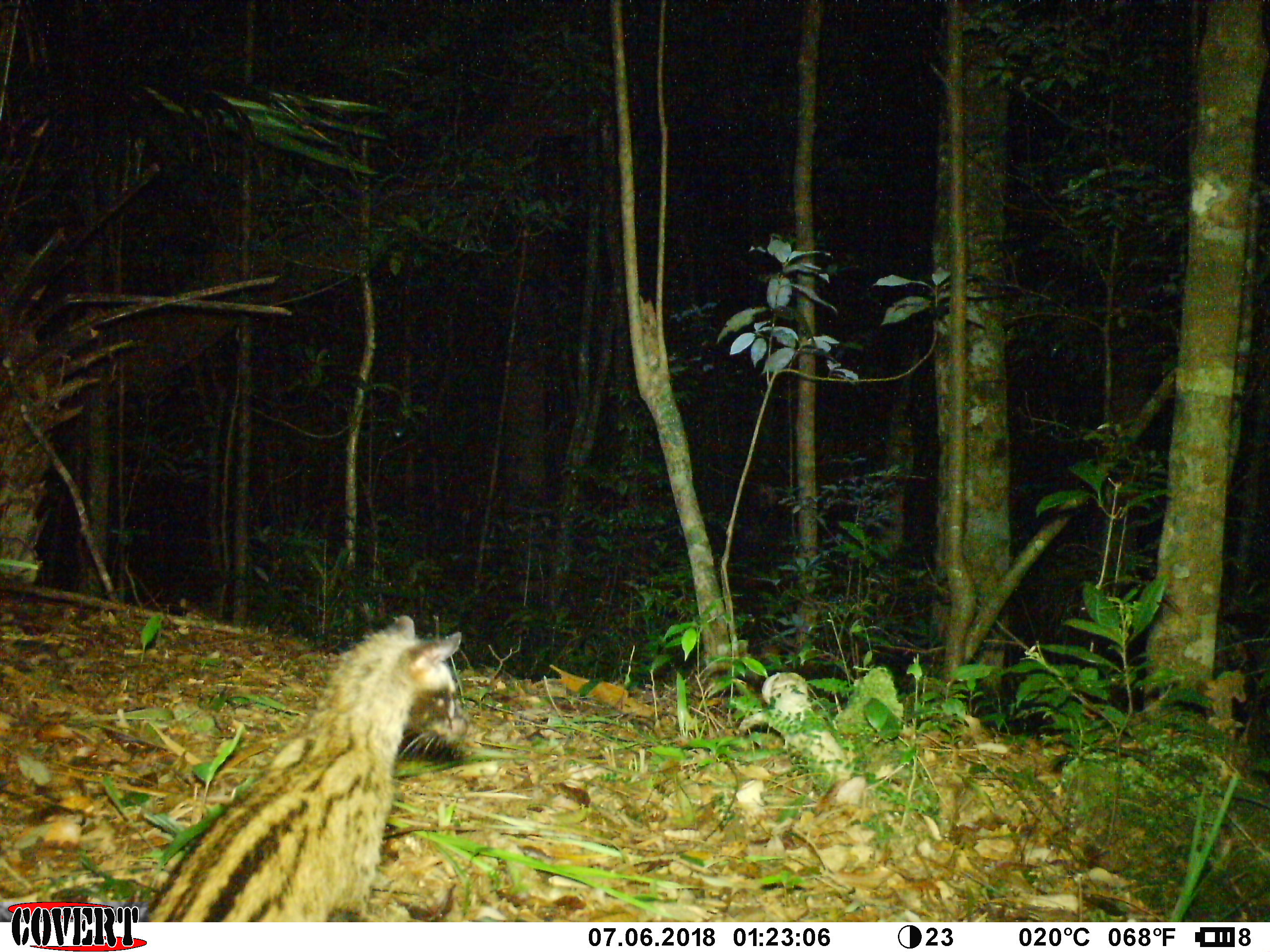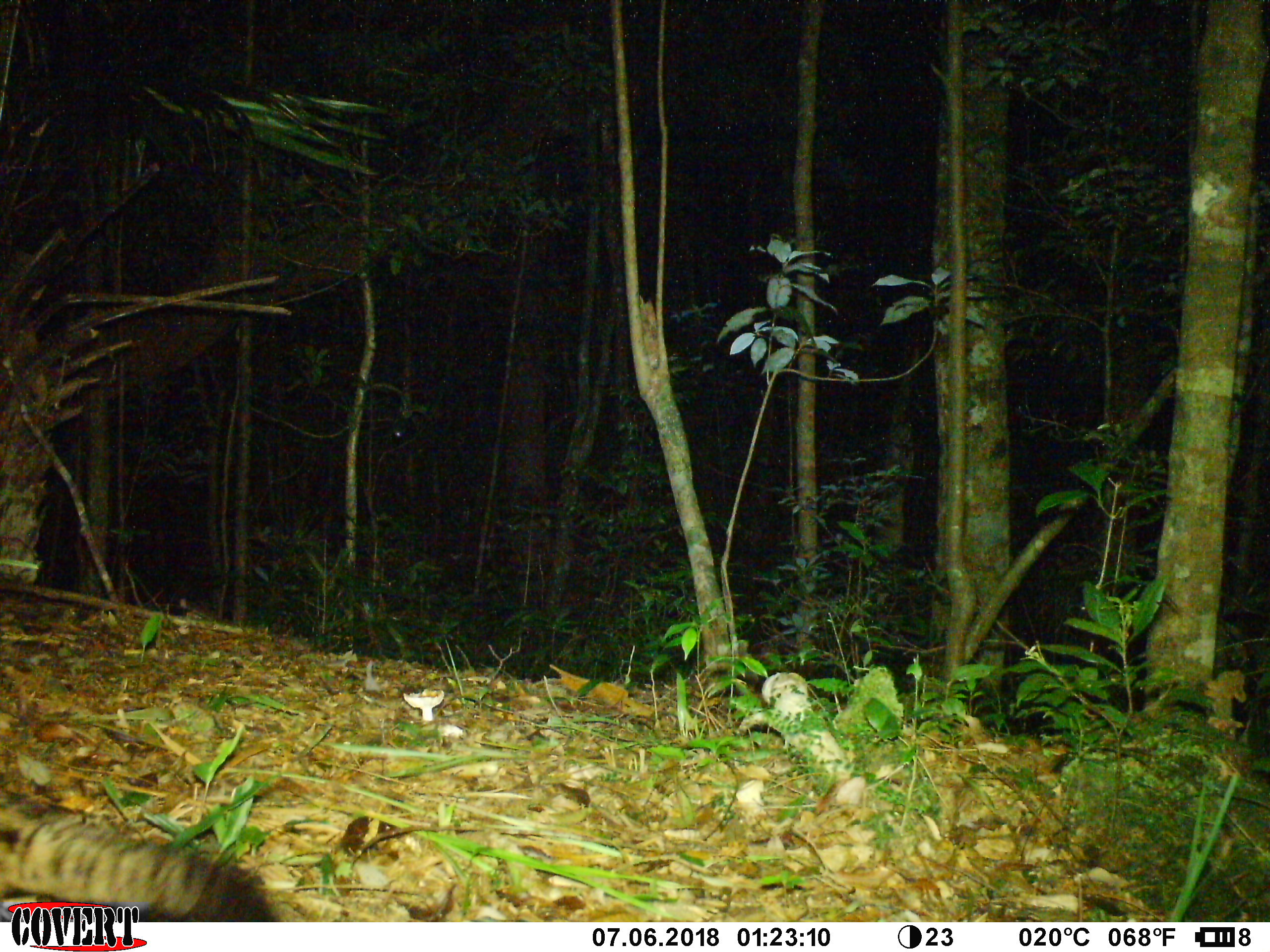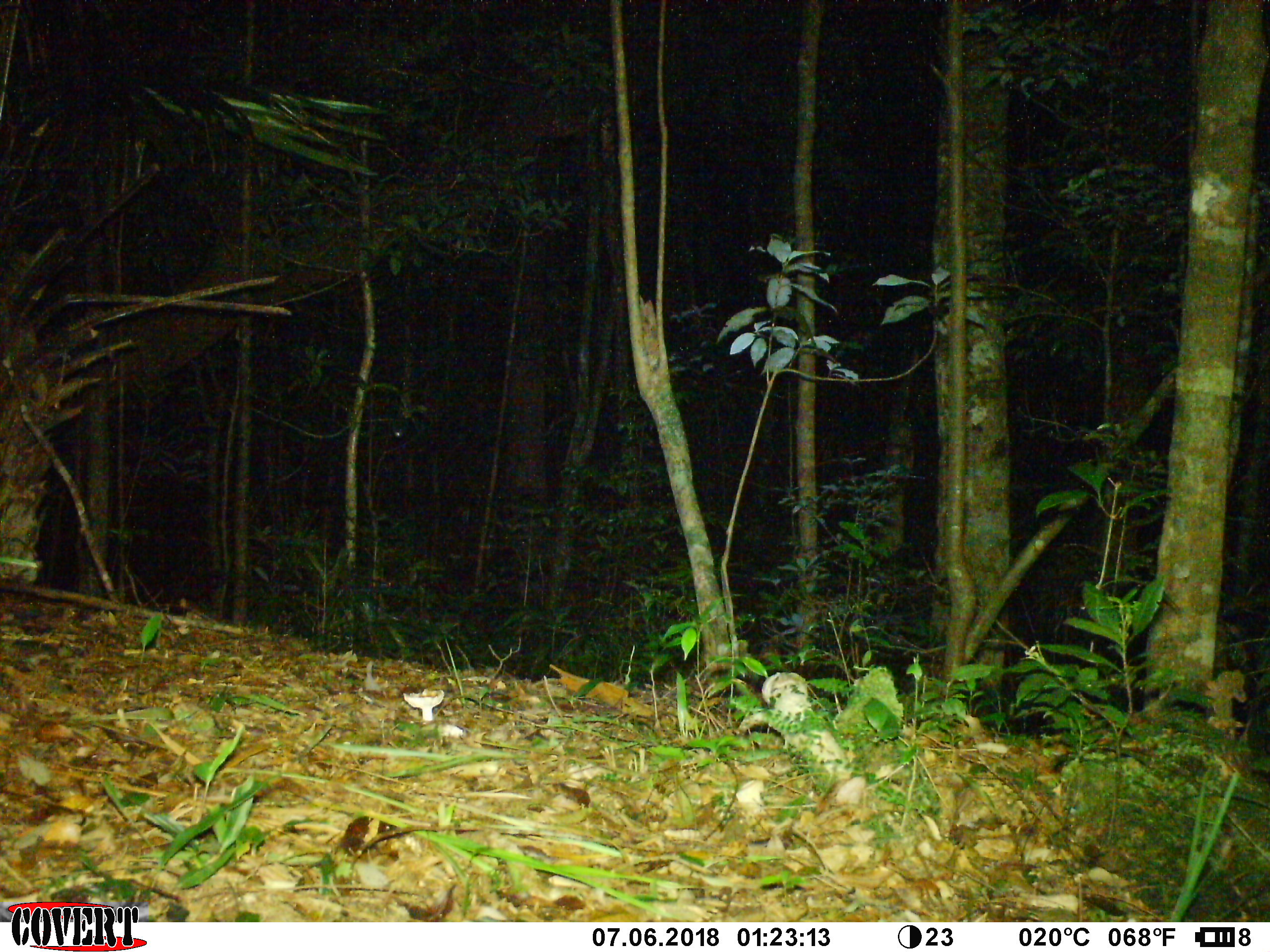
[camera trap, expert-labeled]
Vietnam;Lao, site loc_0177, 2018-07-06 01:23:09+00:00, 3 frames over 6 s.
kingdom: Animalia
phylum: Chordata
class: Mammalia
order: Carnivora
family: Viverridae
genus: Paradoxurus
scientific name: Paradoxurus hermaphroditus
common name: common palm civet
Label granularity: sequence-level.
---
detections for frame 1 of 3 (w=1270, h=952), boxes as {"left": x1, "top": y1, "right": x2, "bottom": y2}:
common palm civet: {"left": 138, "top": 610, "right": 474, "bottom": 921}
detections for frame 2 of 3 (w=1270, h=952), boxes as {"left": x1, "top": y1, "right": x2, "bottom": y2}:
common palm civet: {"left": 0, "top": 787, "right": 278, "bottom": 921}